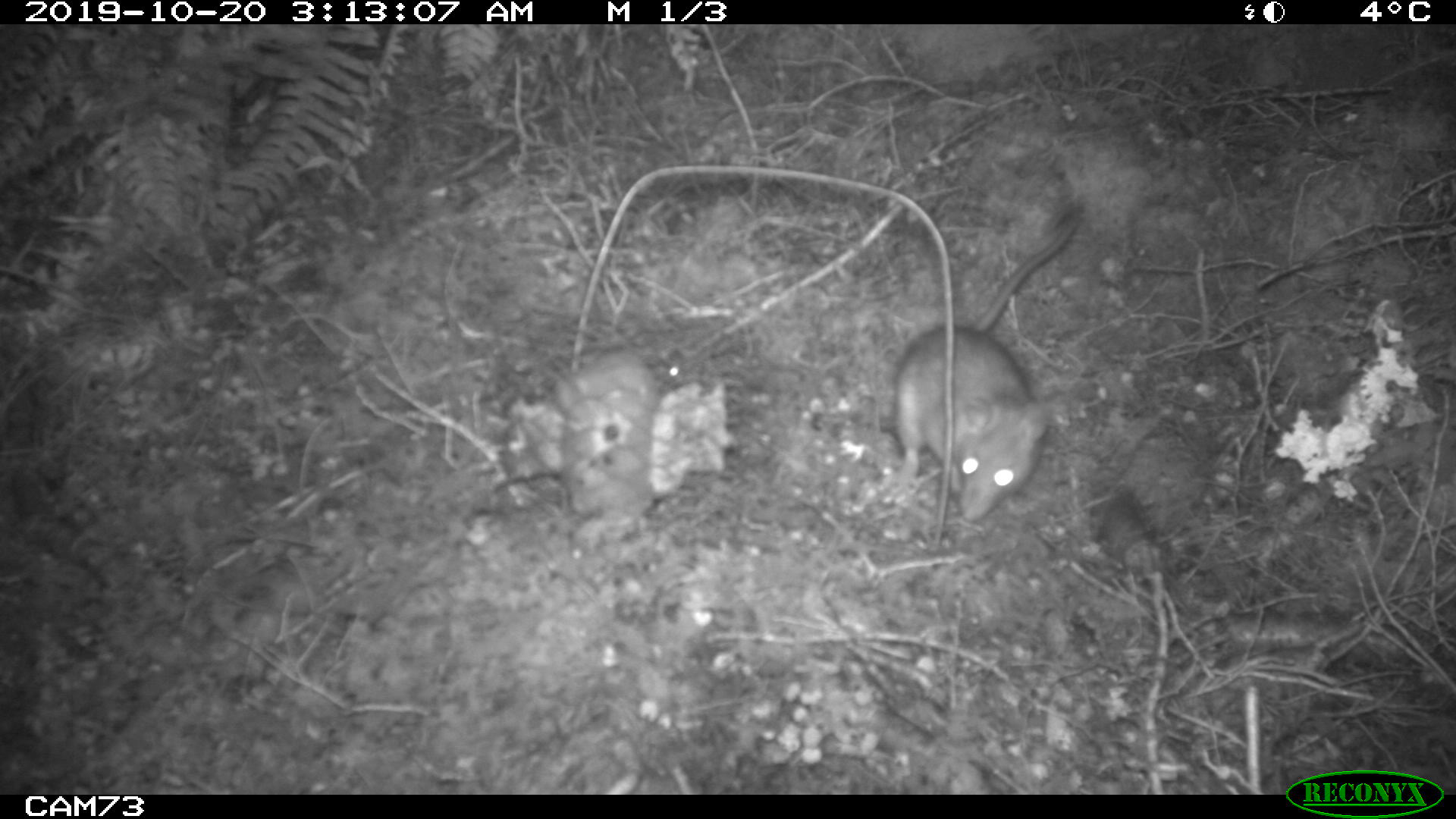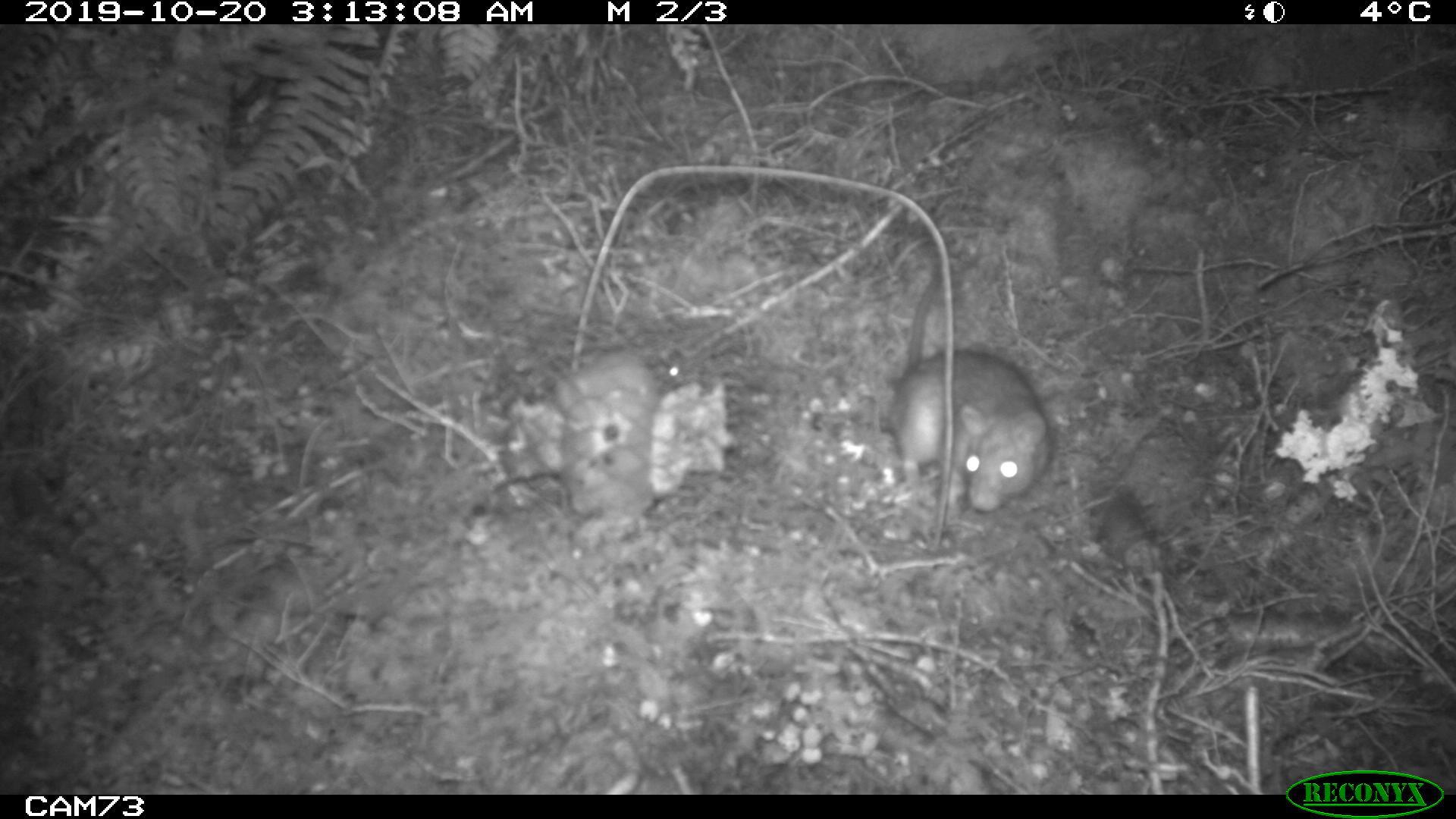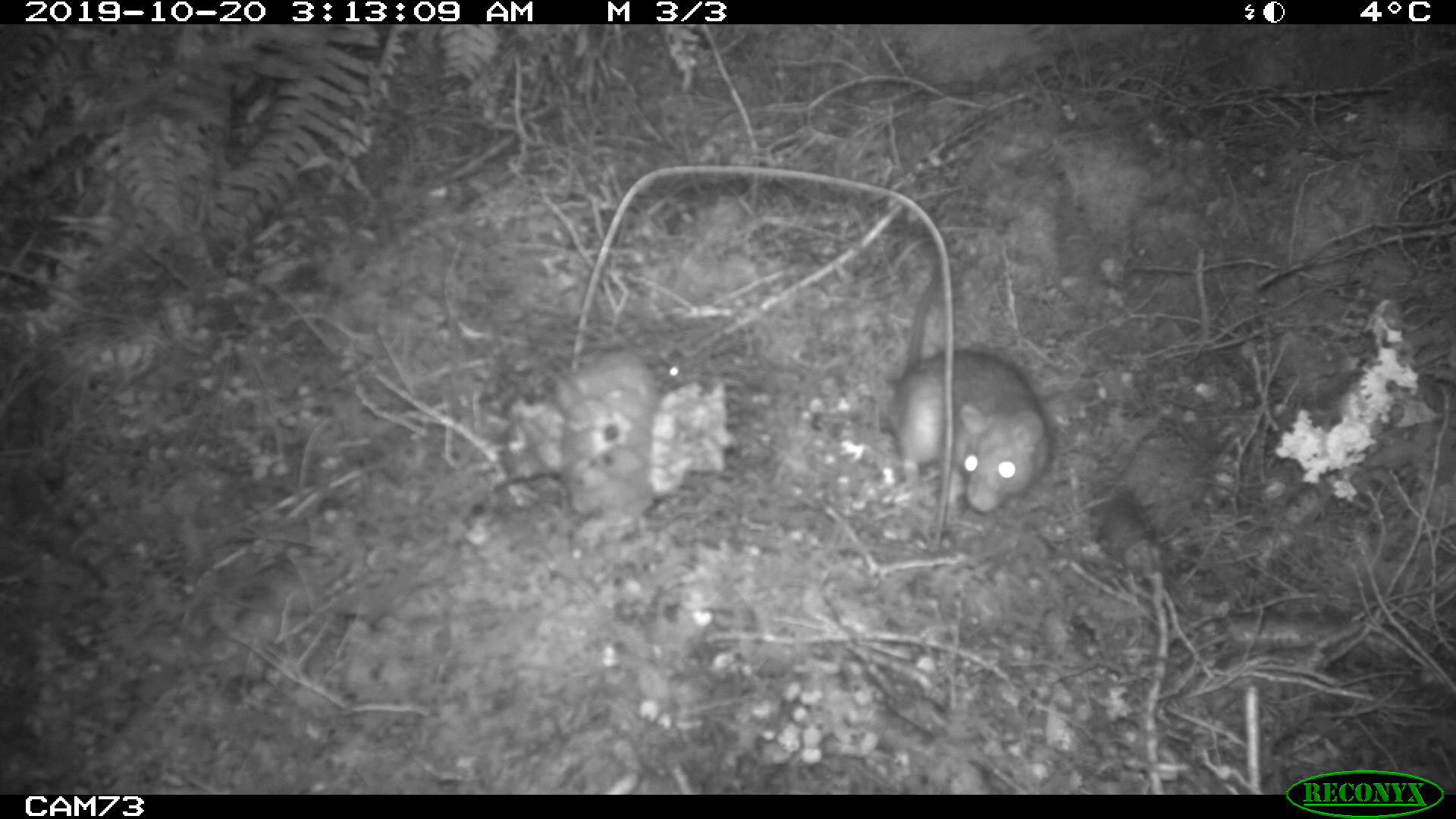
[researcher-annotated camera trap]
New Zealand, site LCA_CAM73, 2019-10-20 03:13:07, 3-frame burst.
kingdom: Animalia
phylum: Chordata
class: Mammalia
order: Rodentia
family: Muridae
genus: Rattus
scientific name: Rattus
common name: rat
Rat (Rattus).